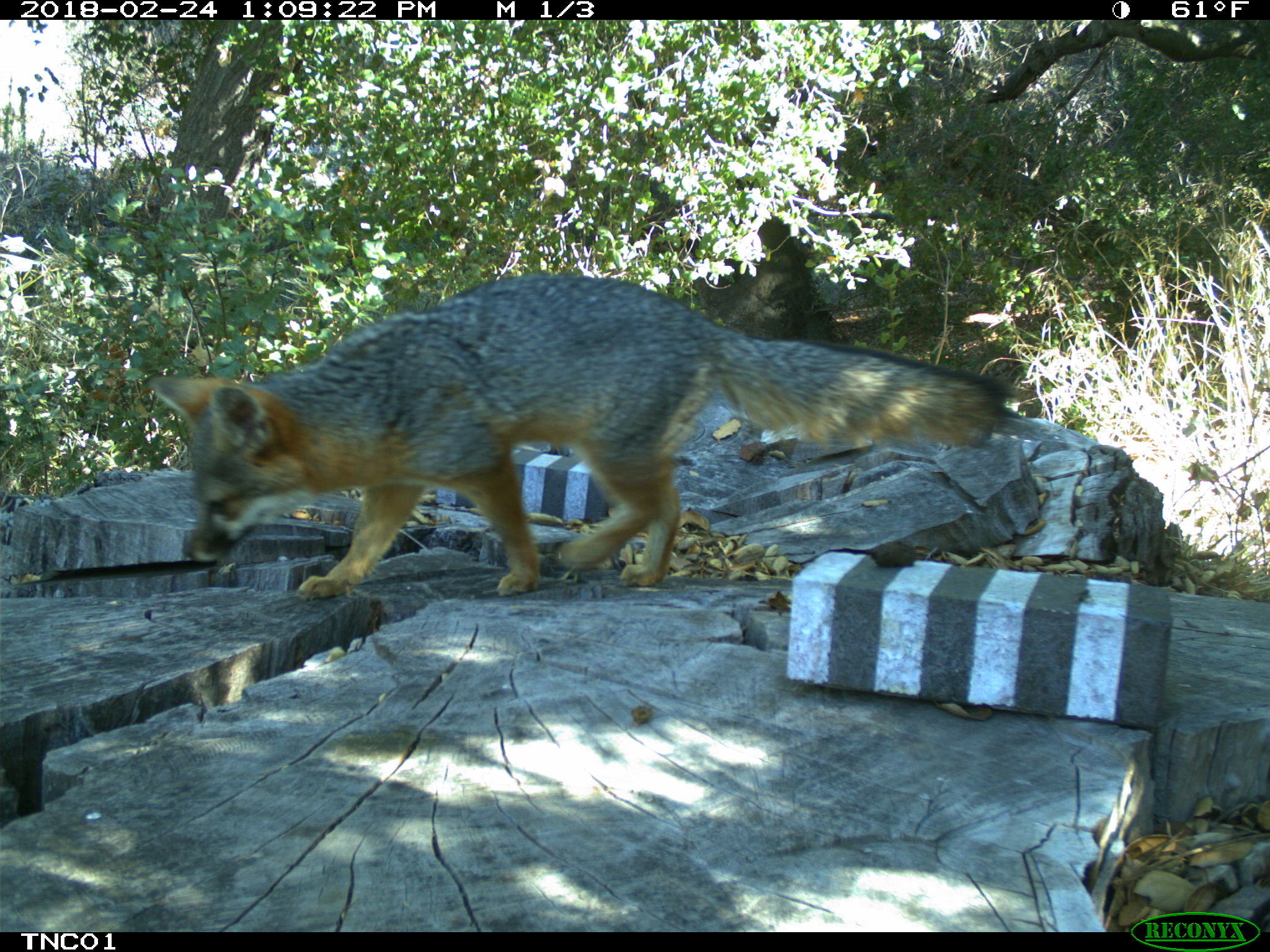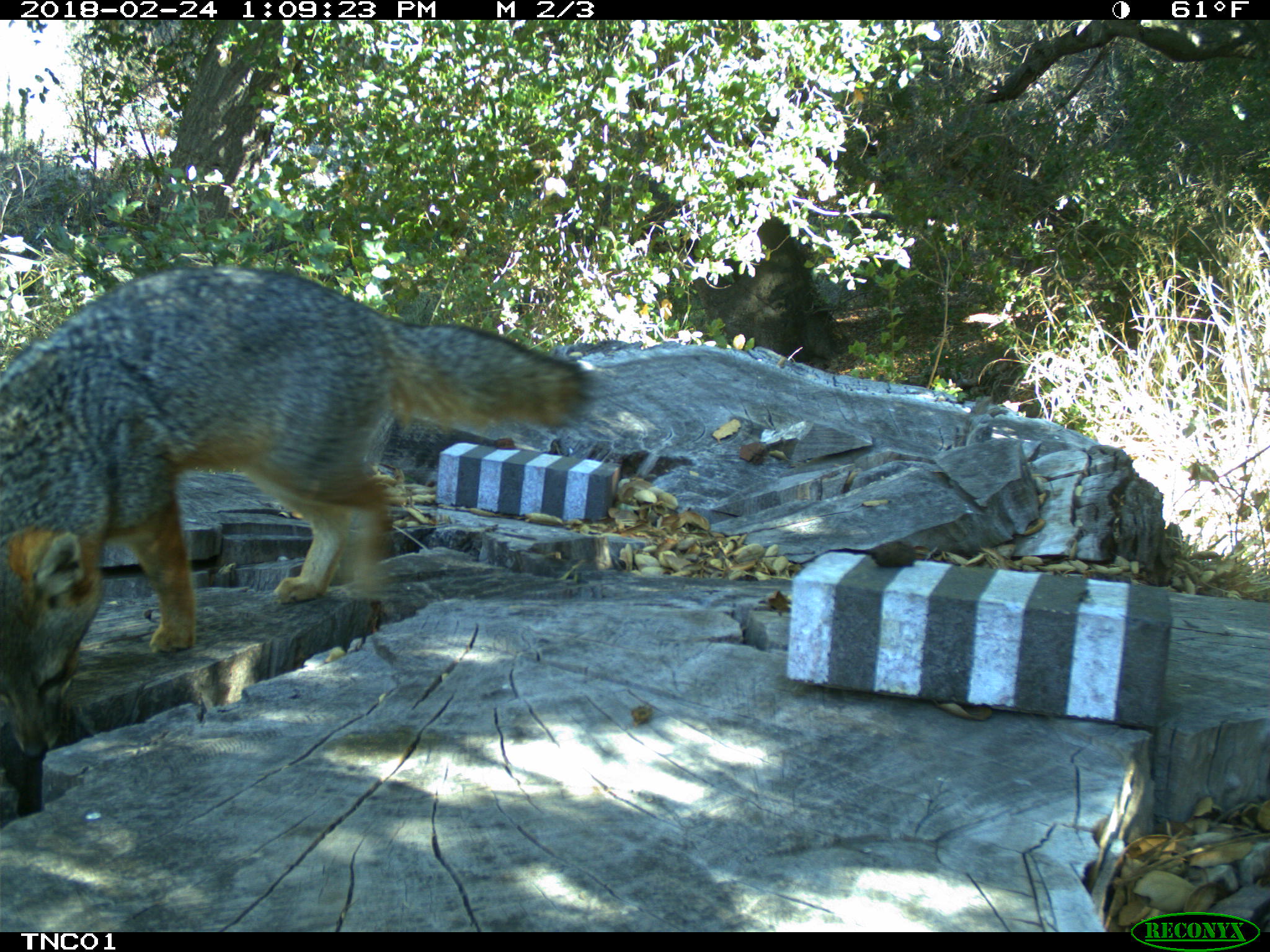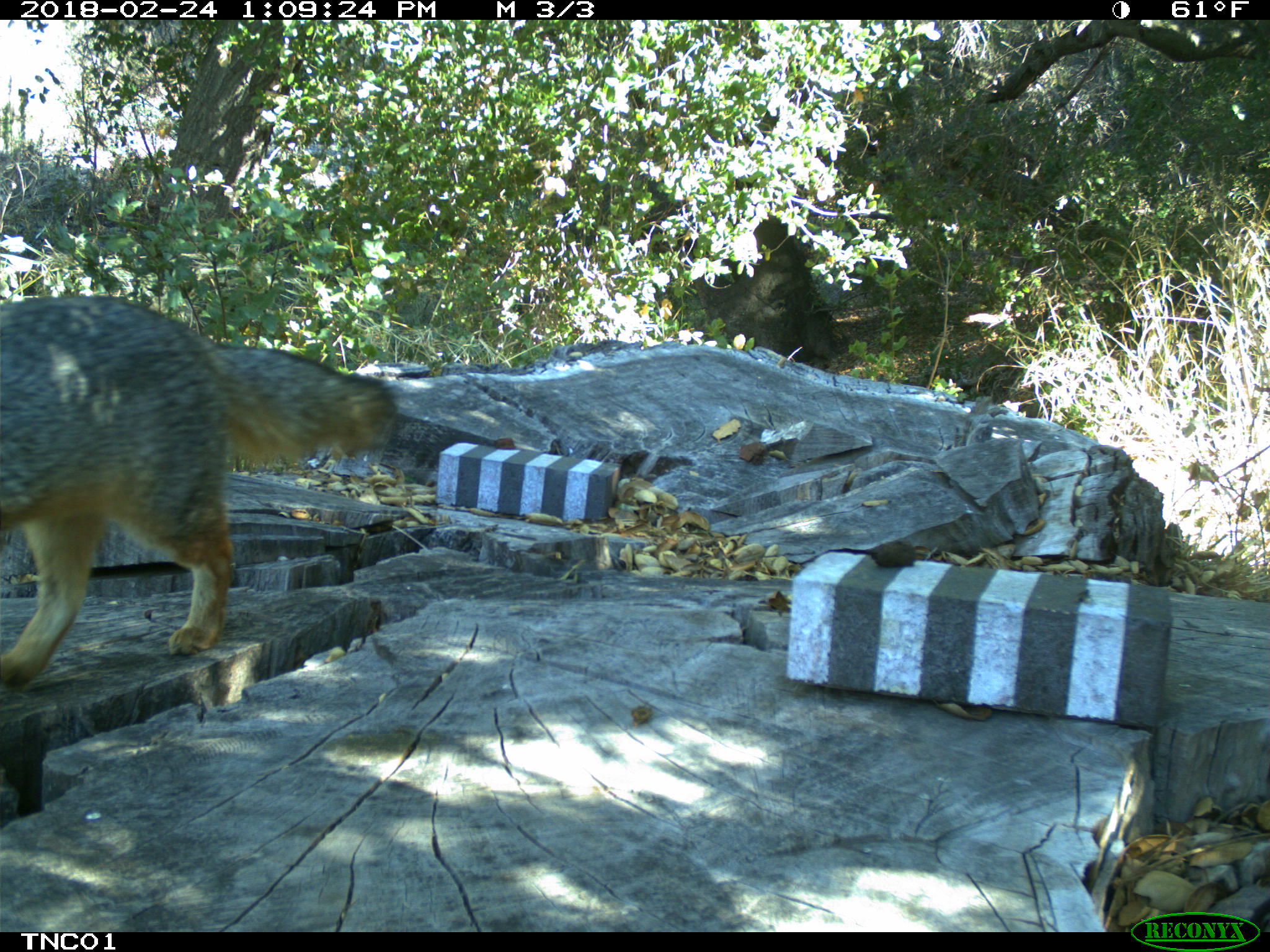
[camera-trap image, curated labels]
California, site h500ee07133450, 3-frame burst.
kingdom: Animalia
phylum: Chordata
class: Mammalia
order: Carnivora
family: Canidae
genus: Urocyon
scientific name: Urocyon littoralis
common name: island fox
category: fox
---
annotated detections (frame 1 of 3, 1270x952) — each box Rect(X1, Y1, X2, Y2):
fox: Rect(150, 275, 1008, 599)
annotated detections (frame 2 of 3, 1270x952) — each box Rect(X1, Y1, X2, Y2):
fox: Rect(0, 265, 600, 758)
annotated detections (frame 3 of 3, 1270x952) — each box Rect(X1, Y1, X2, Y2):
fox: Rect(0, 294, 397, 692)